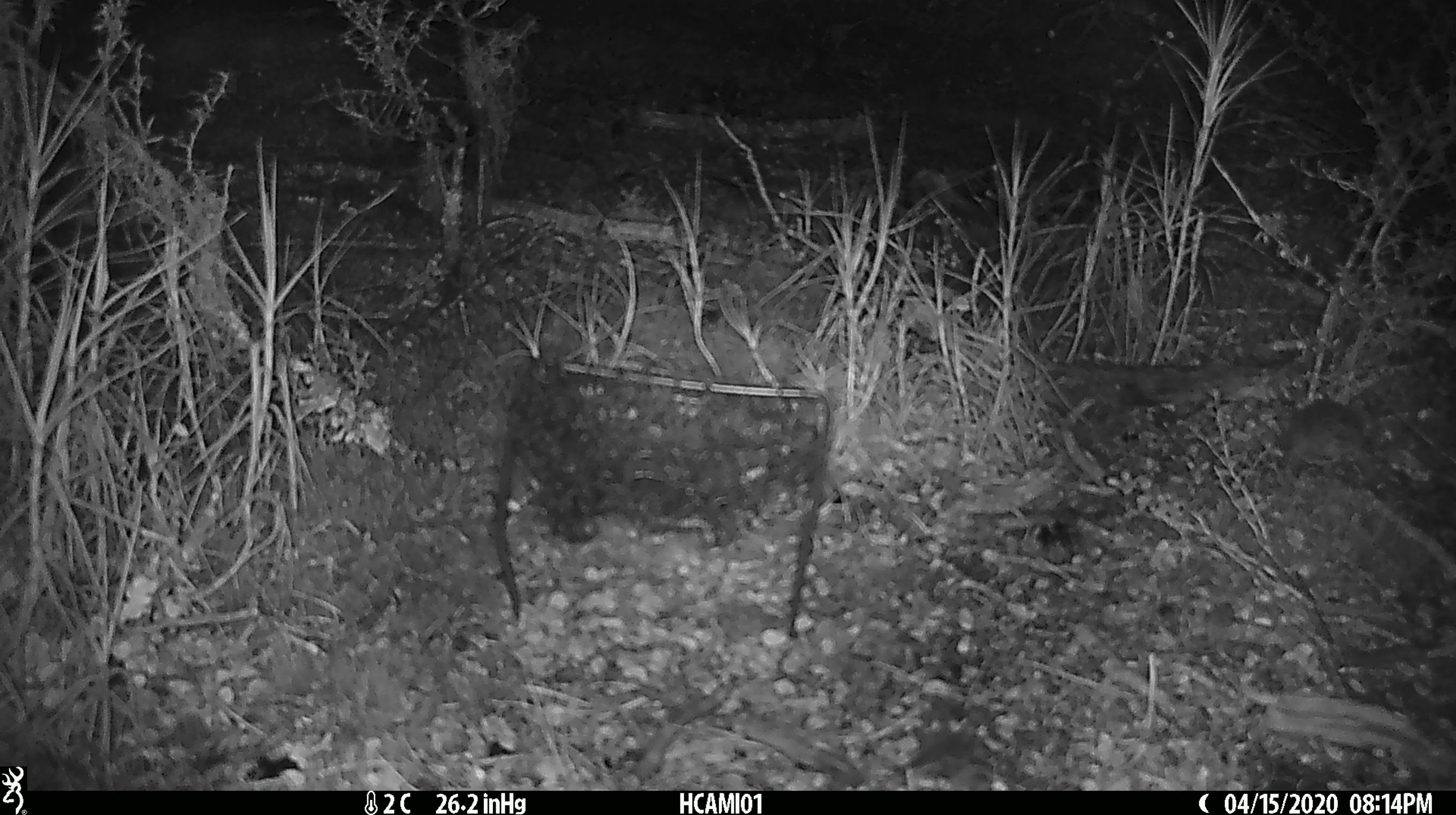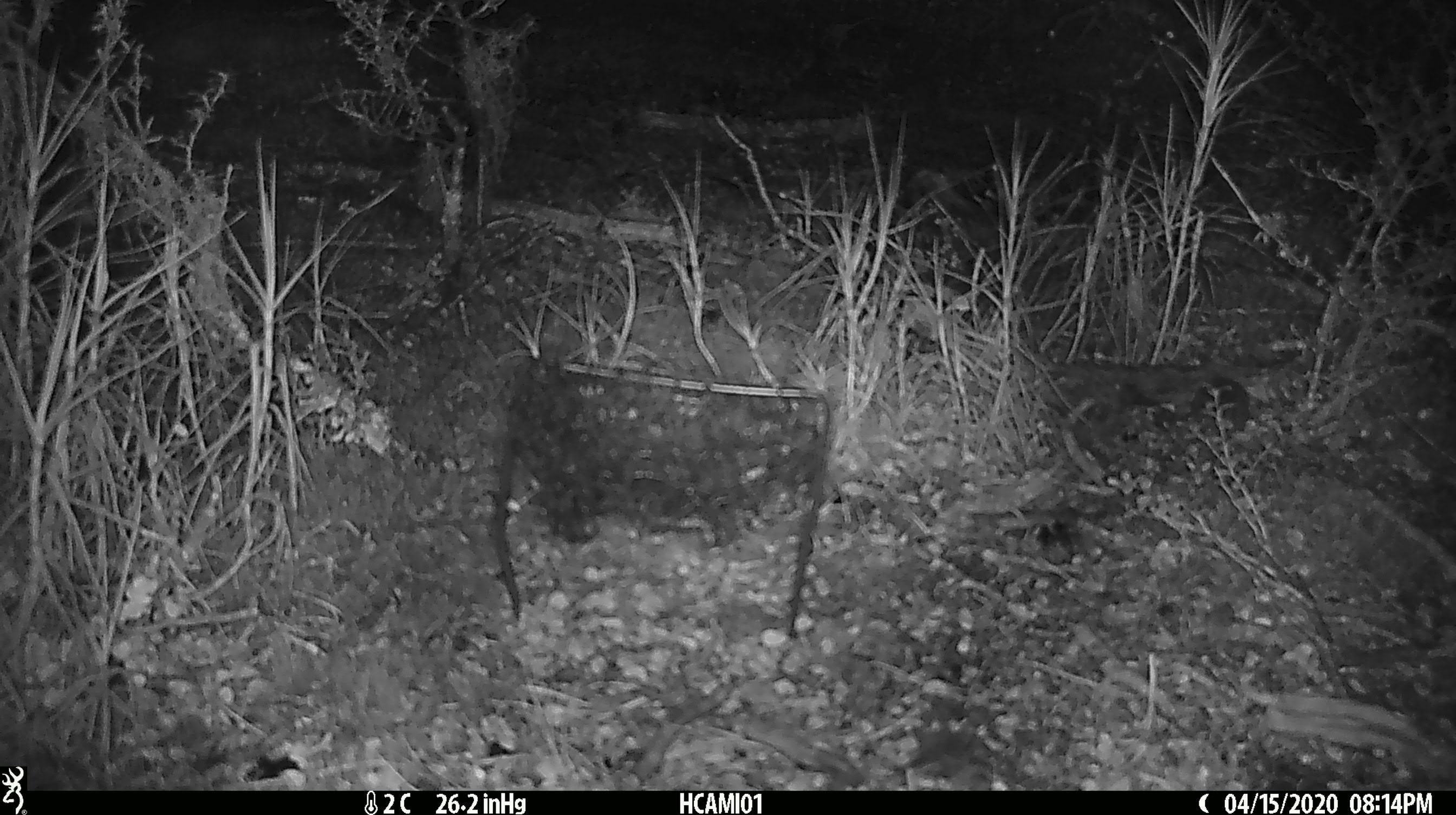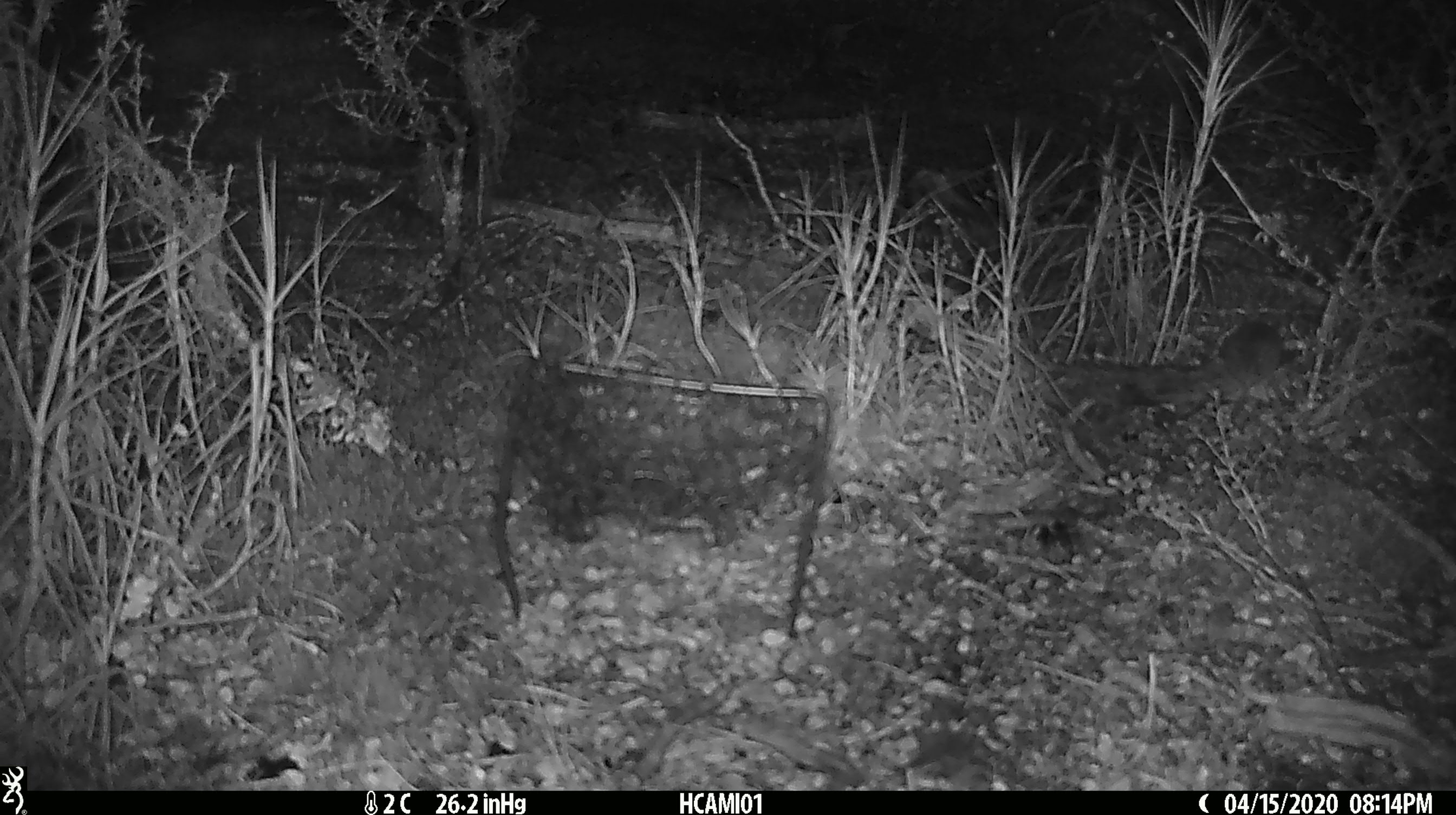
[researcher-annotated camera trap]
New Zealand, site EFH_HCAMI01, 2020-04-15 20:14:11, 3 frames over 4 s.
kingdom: Animalia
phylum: Chordata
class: Mammalia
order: Rodentia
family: Muridae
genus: Mus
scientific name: Mus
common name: mouse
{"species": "mouse (Mus)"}